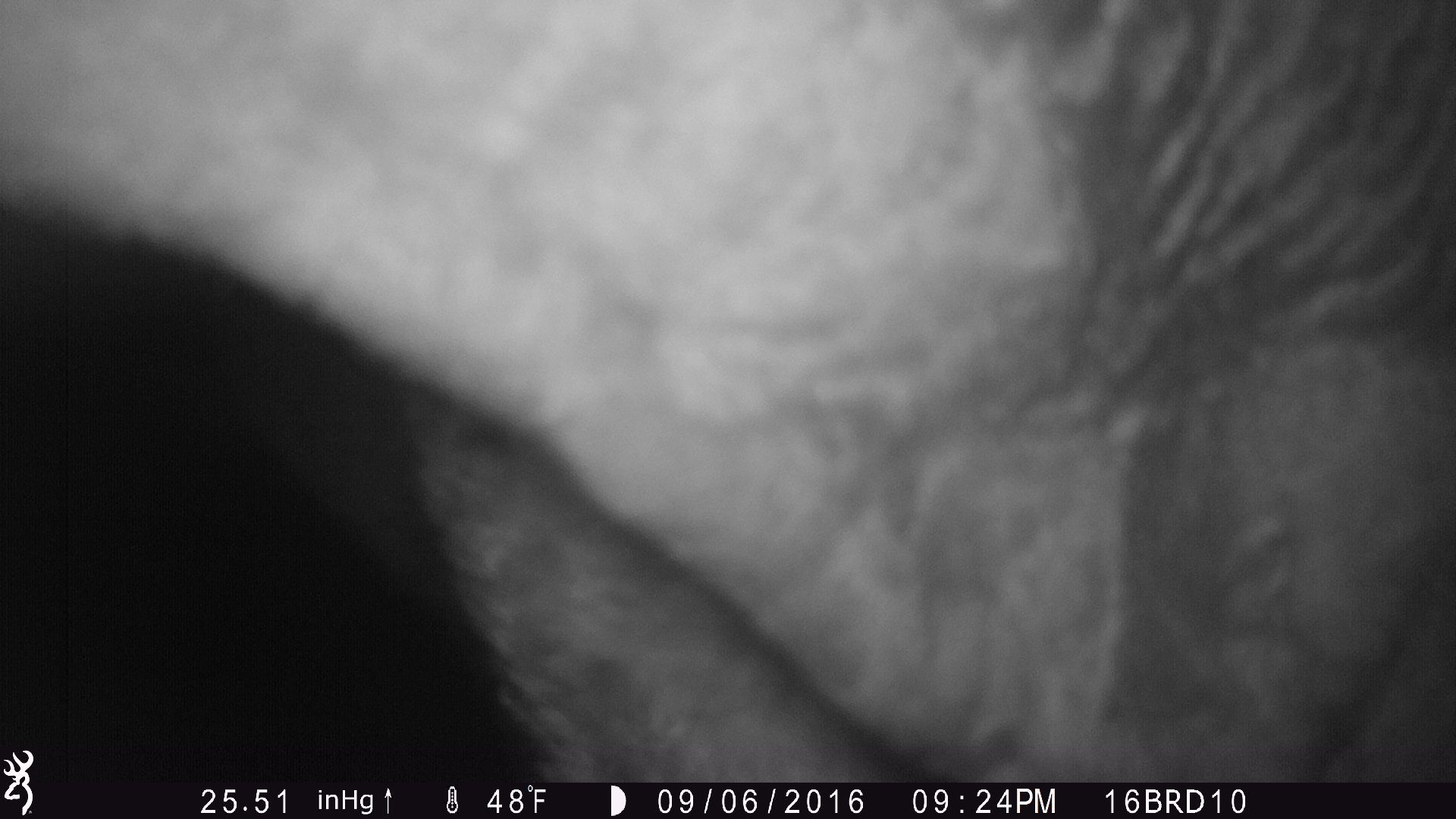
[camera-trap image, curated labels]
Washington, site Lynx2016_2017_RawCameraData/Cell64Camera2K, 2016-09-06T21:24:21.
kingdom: Animalia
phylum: Chordata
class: Mammalia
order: Artiodactyla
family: Bovidae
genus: Bos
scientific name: Bos taurus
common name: domestic cattle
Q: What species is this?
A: Domestic cattle (Bos taurus).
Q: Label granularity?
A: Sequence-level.